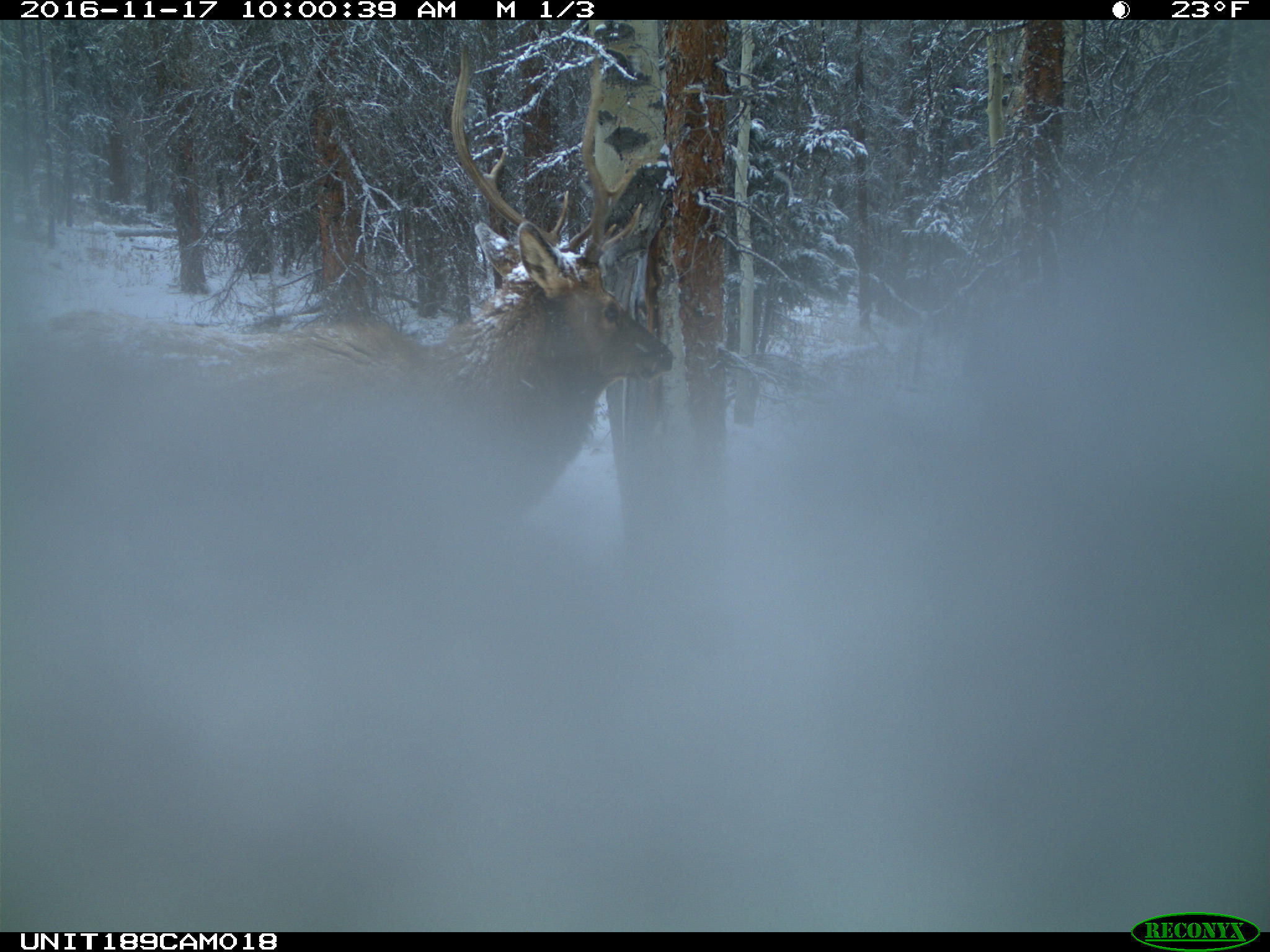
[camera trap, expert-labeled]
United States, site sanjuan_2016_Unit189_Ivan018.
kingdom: Animalia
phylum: Chordata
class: Mammalia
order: Artiodactyla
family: Cervidae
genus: Cervus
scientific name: Cervus elaphus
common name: red deer